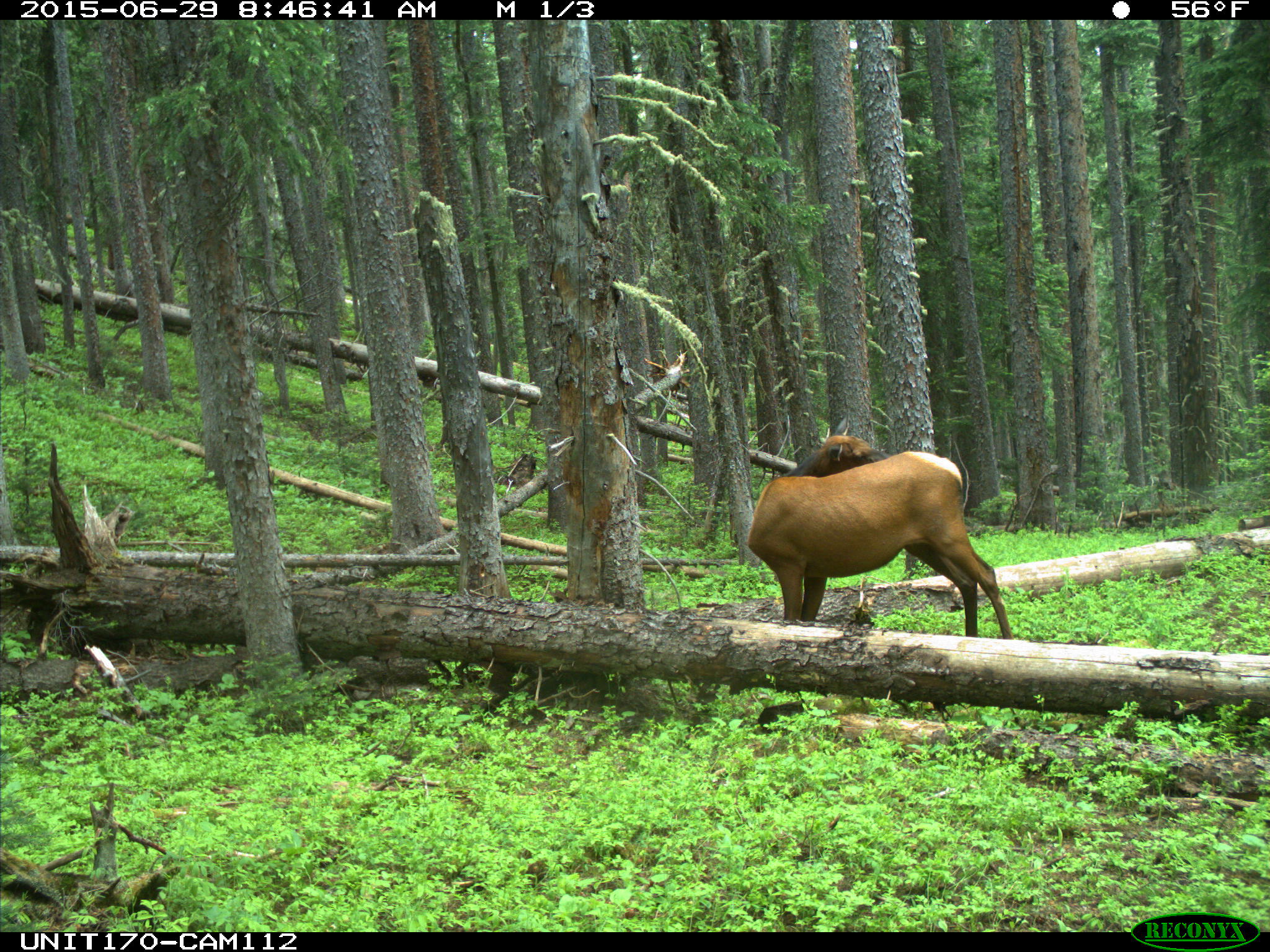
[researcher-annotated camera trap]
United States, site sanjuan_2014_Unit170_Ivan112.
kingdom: Animalia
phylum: Chordata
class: Mammalia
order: Artiodactyla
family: Cervidae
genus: Cervus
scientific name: Cervus elaphus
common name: red deer